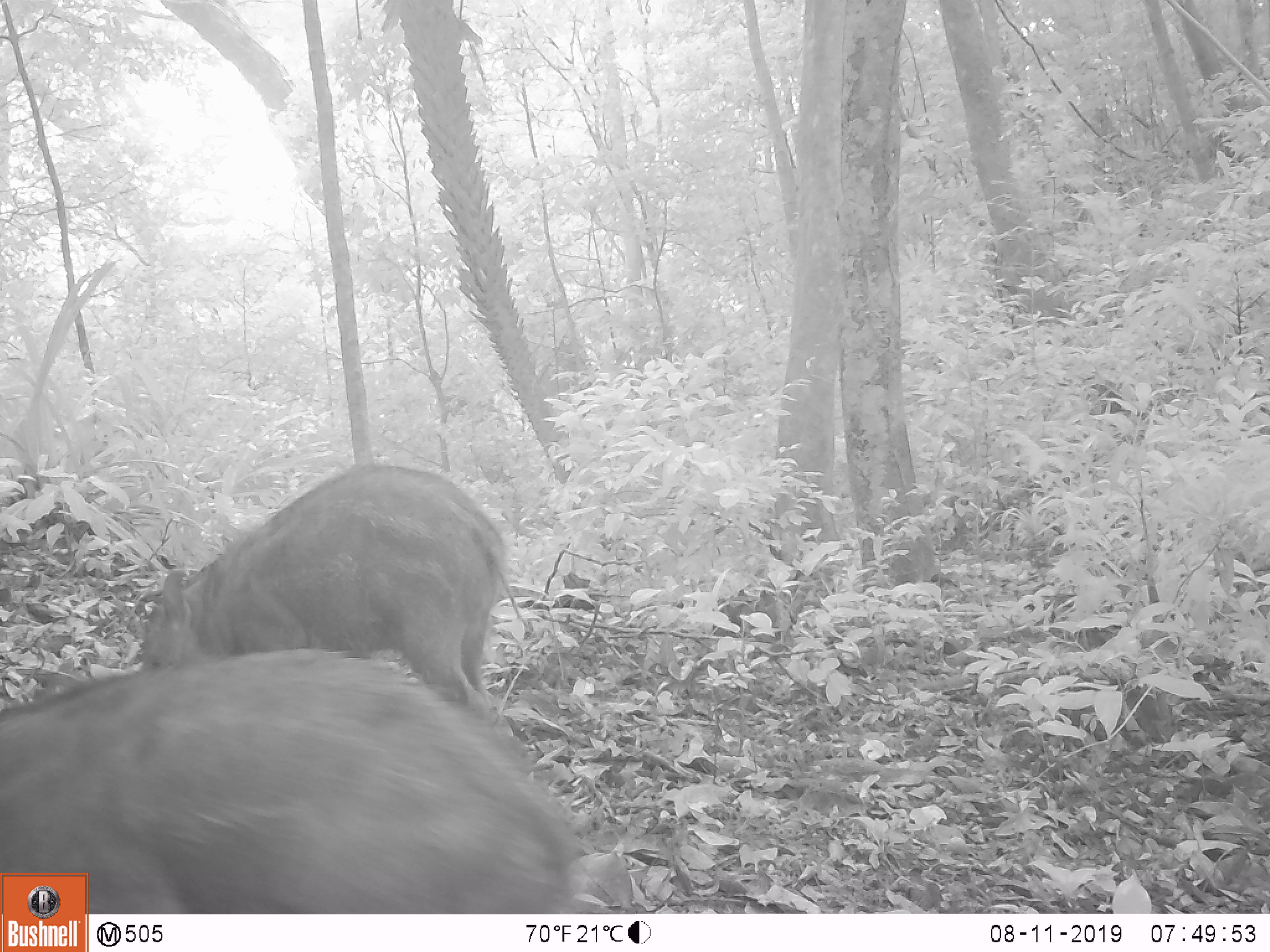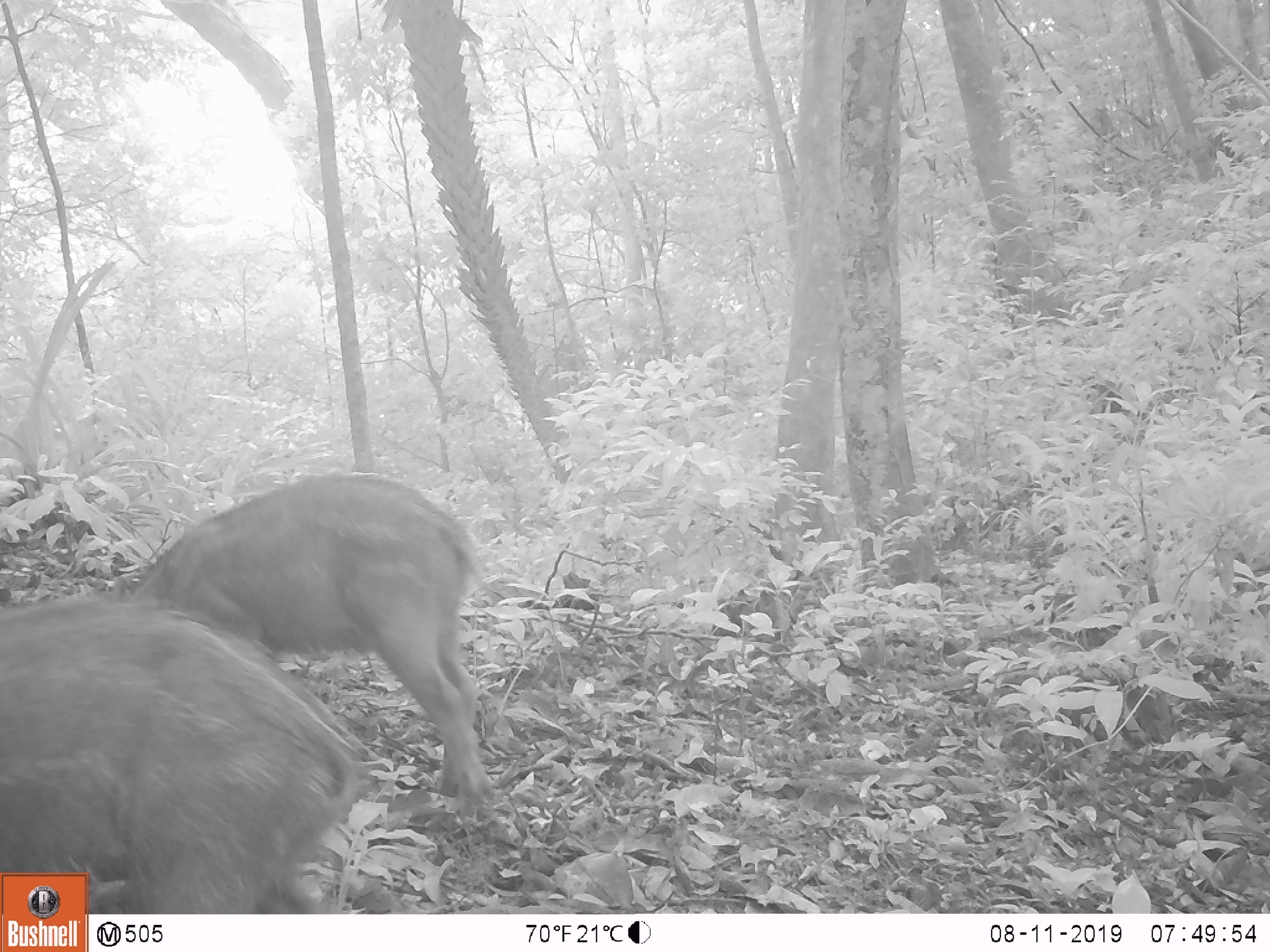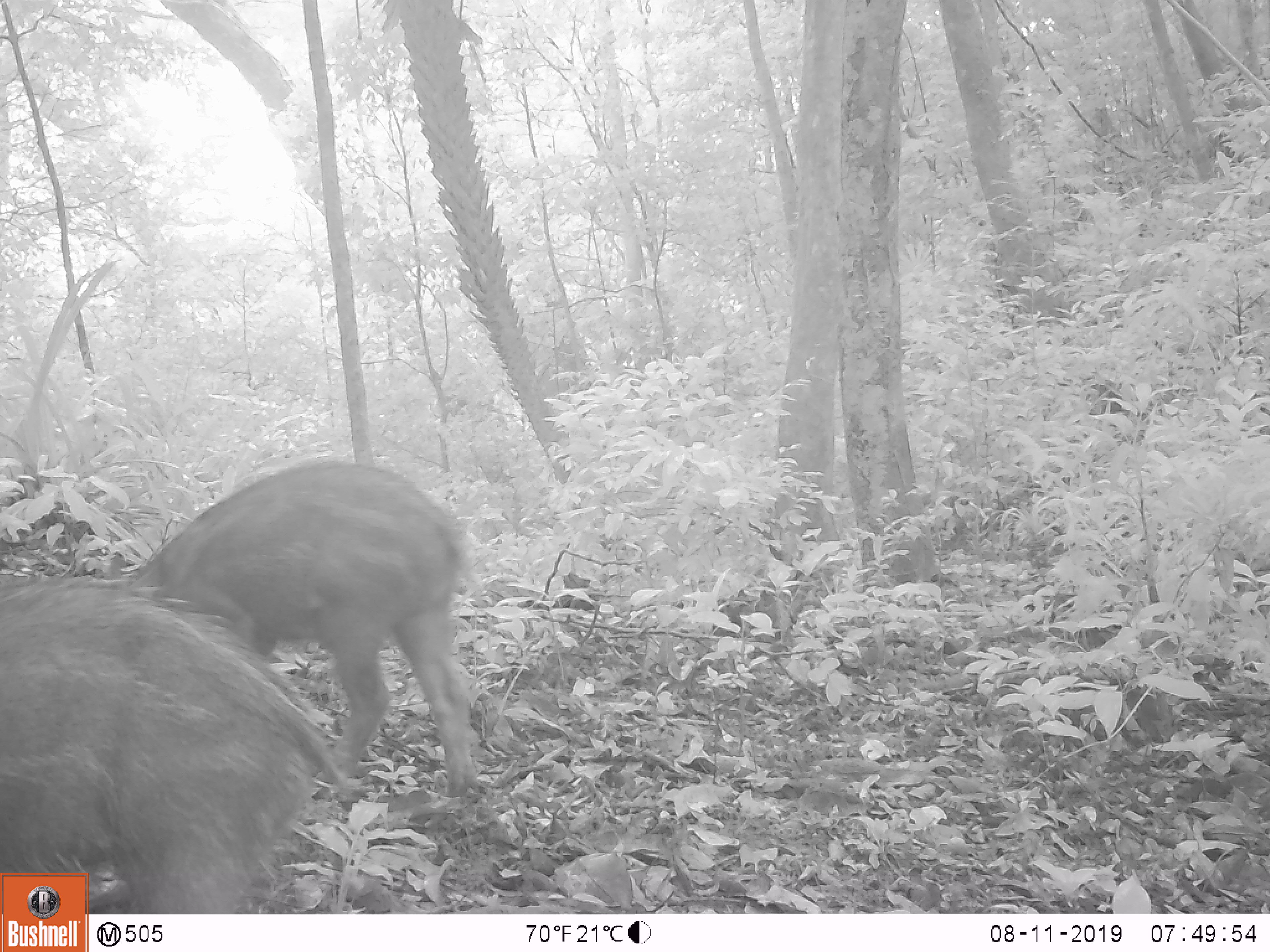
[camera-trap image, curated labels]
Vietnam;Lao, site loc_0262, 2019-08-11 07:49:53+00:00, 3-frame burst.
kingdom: Animalia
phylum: Chordata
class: Mammalia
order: Artiodactyla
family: Suidae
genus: Sus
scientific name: Sus scrofa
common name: eurasian wild pig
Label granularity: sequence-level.